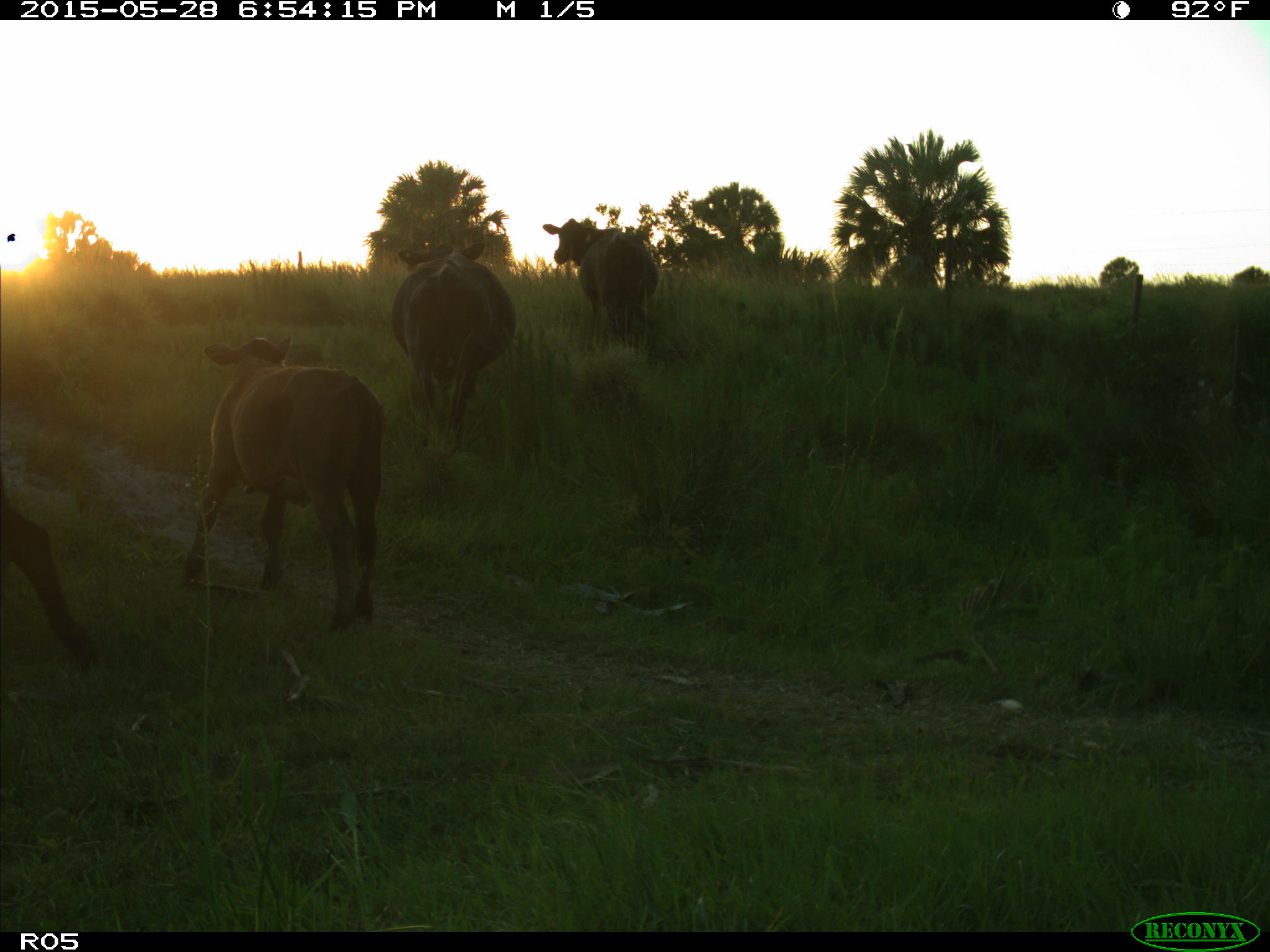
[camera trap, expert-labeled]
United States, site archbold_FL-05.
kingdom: Animalia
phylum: Chordata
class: Mammalia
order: Artiodactyla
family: Bovidae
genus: Bos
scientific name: Bos taurus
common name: domestic cow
Bos taurus (domestic cow).